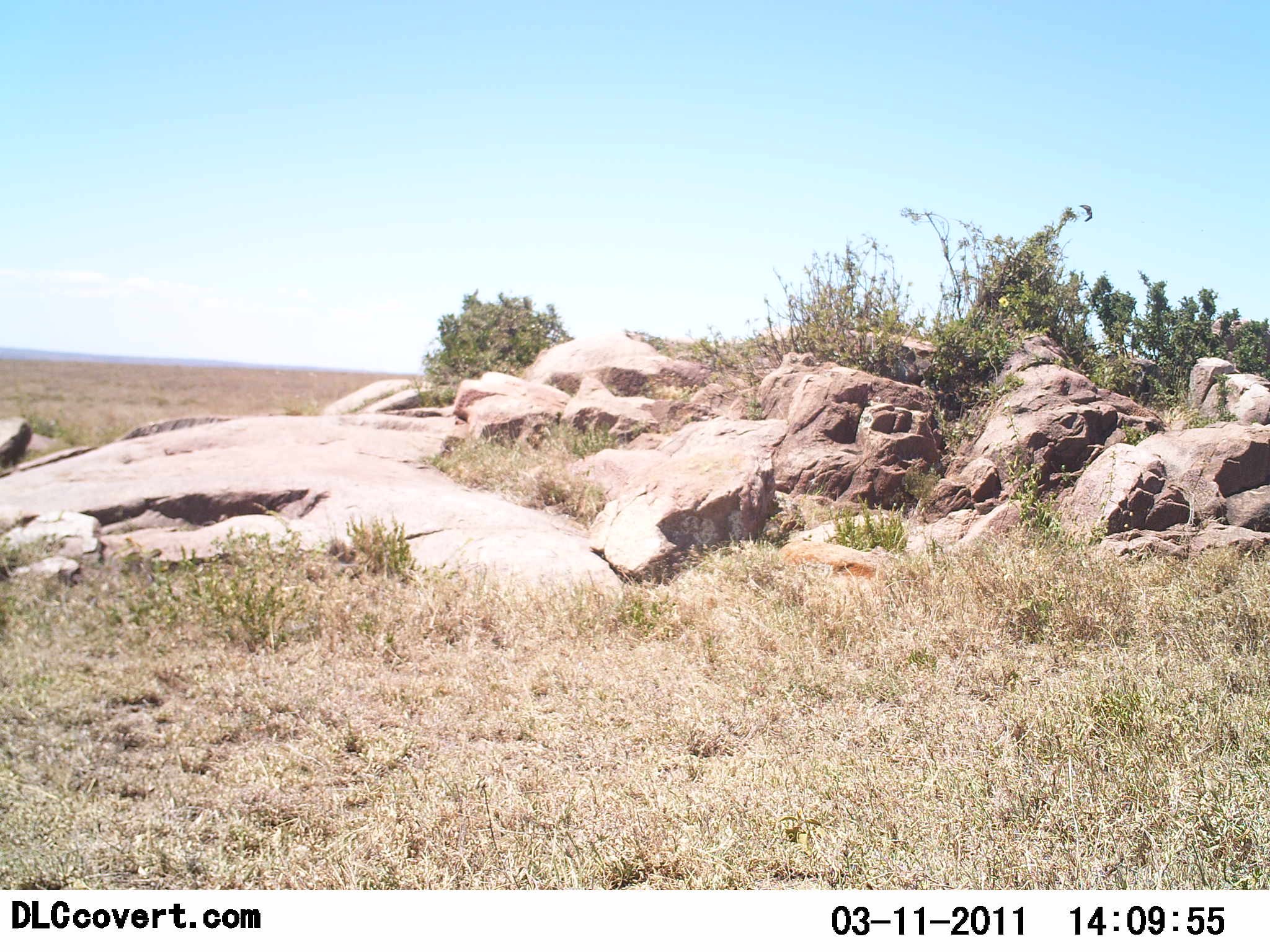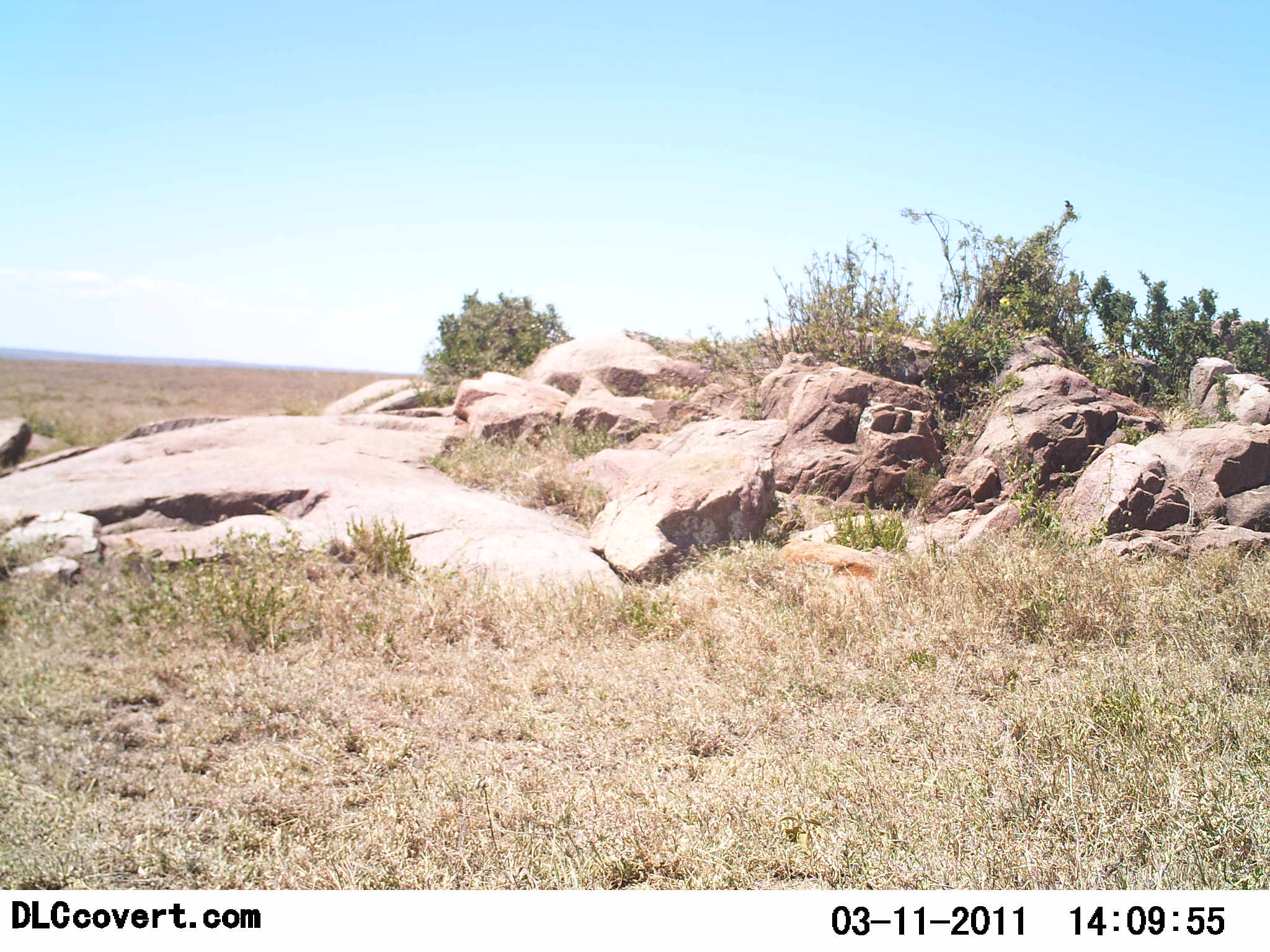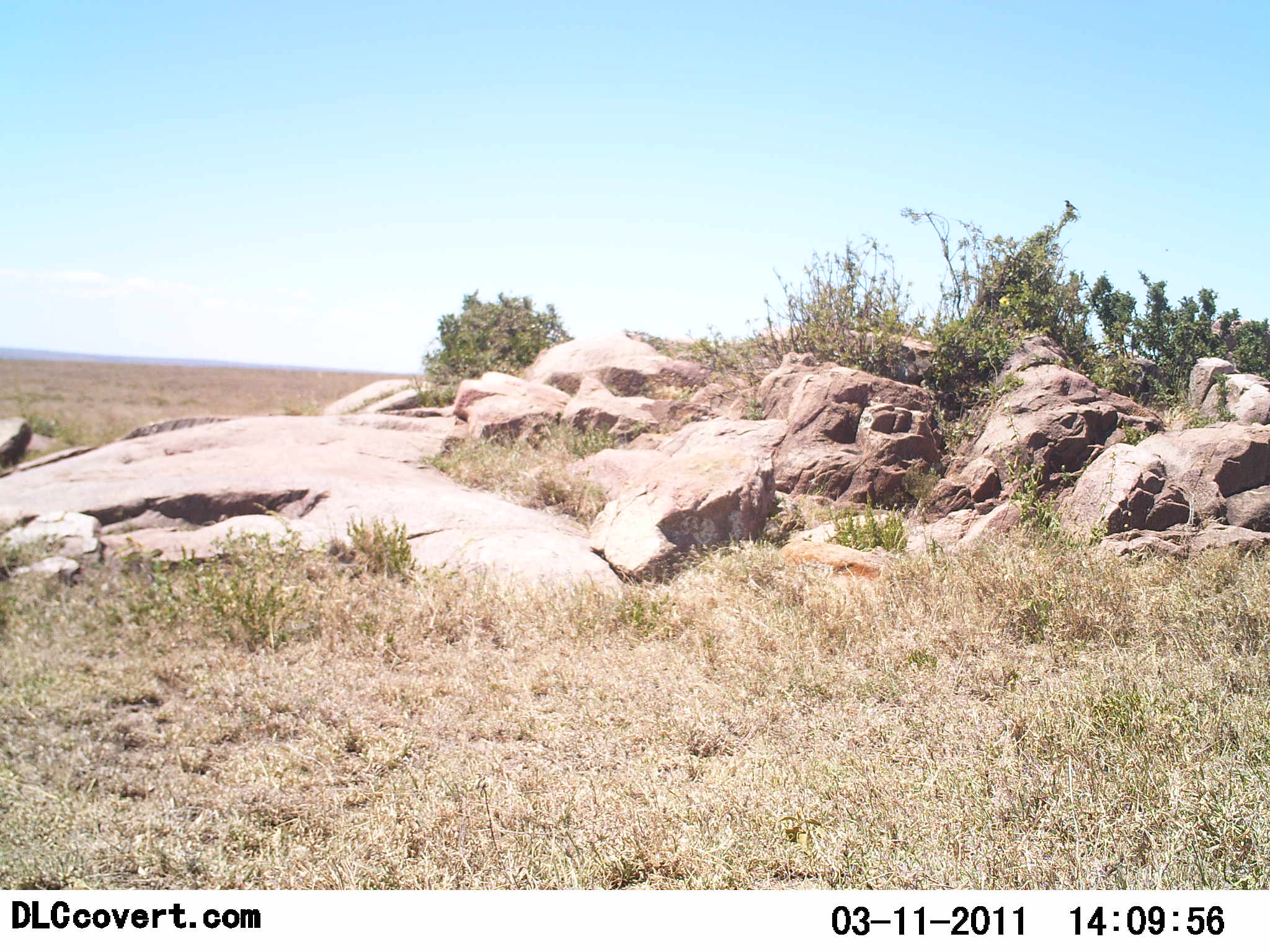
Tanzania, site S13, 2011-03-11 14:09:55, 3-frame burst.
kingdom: Animalia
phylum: Chordata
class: Aves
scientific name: Aves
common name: bird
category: otherbird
Otherbird (bird) (Aves), count 1. Behavior (volunteer vote fractions): standing 0%, resting 0%, moving 100%, interacting 0%. Young present (vote fraction): 0%. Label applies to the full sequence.